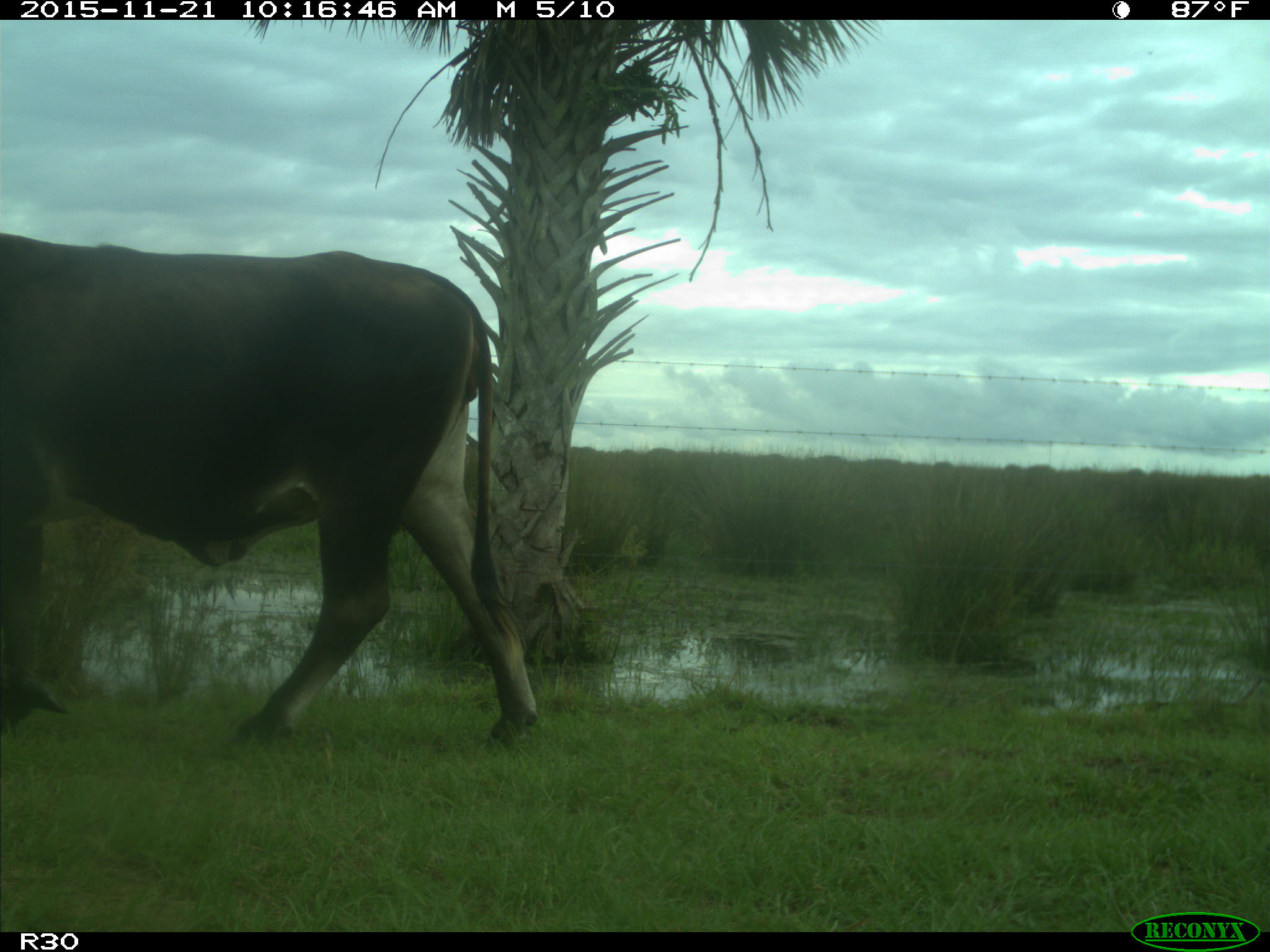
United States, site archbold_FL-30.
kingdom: Animalia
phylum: Chordata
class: Mammalia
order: Artiodactyla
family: Bovidae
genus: Bos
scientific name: Bos taurus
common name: domestic cow